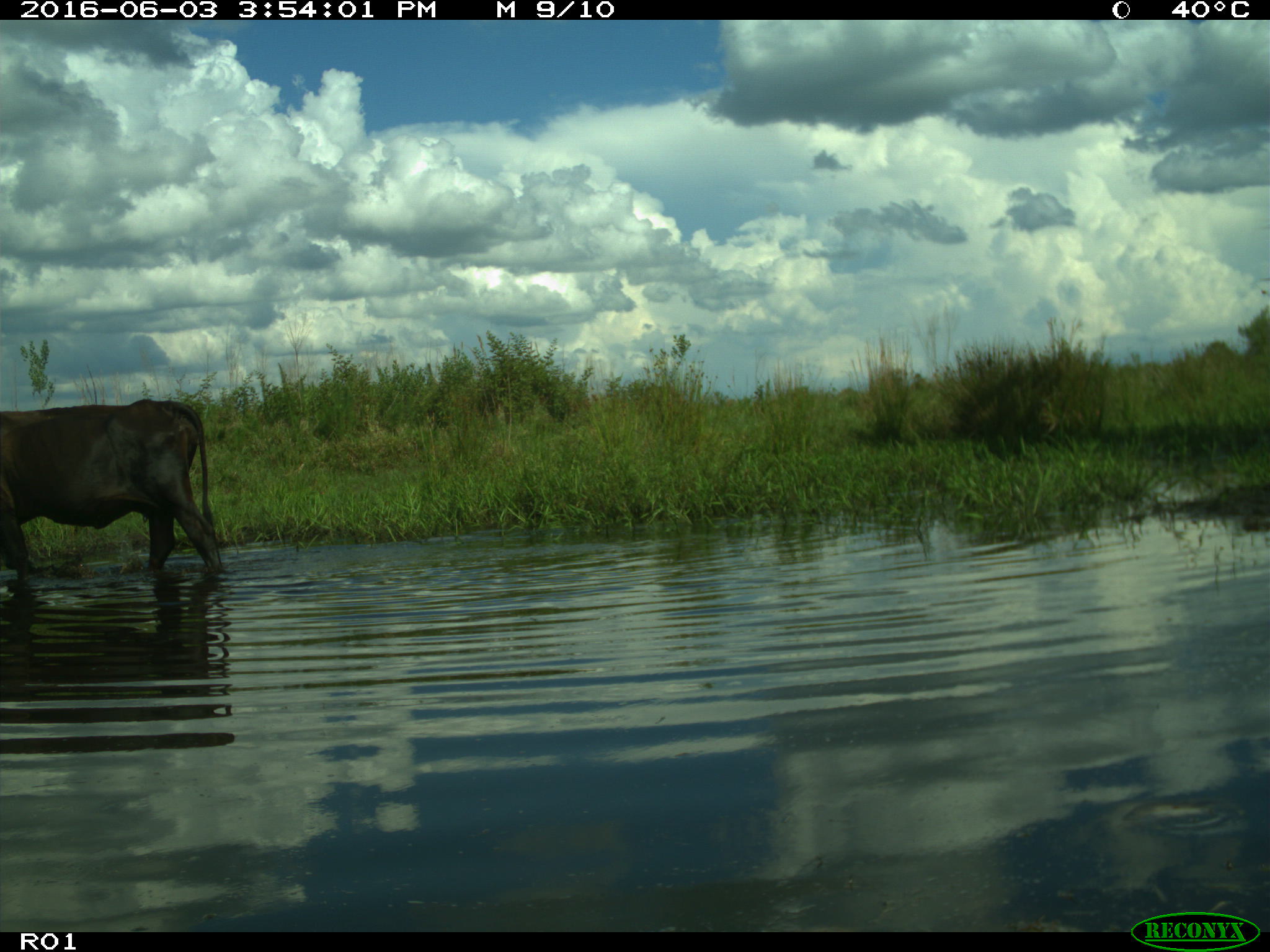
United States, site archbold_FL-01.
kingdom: Animalia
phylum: Chordata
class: Mammalia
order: Artiodactyla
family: Bovidae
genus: Bos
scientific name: Bos taurus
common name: domestic cow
Bos taurus (domestic cow).